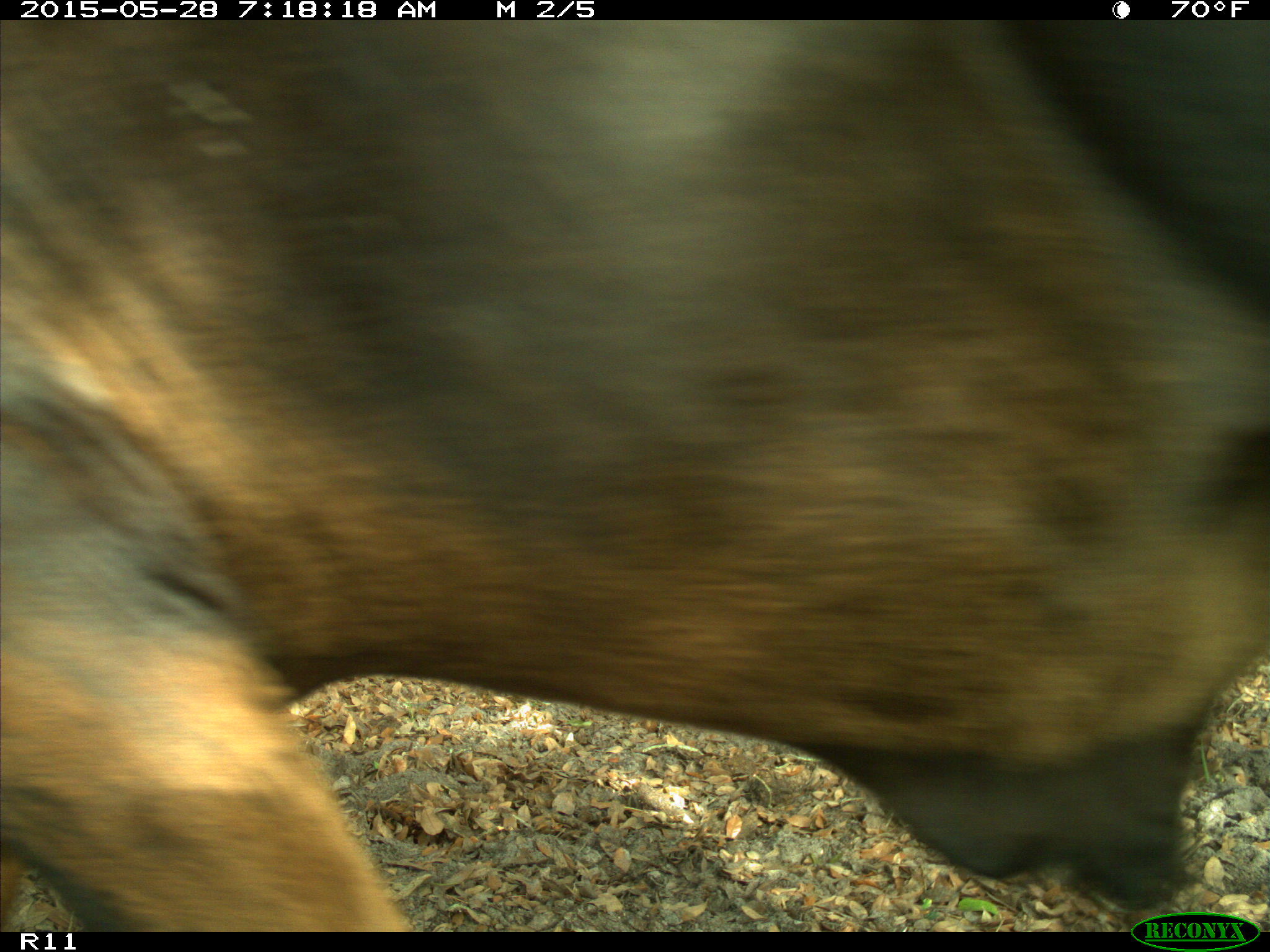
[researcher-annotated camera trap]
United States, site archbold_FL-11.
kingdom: Animalia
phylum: Chordata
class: Mammalia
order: Artiodactyla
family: Bovidae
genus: Bos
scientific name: Bos taurus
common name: domestic cow